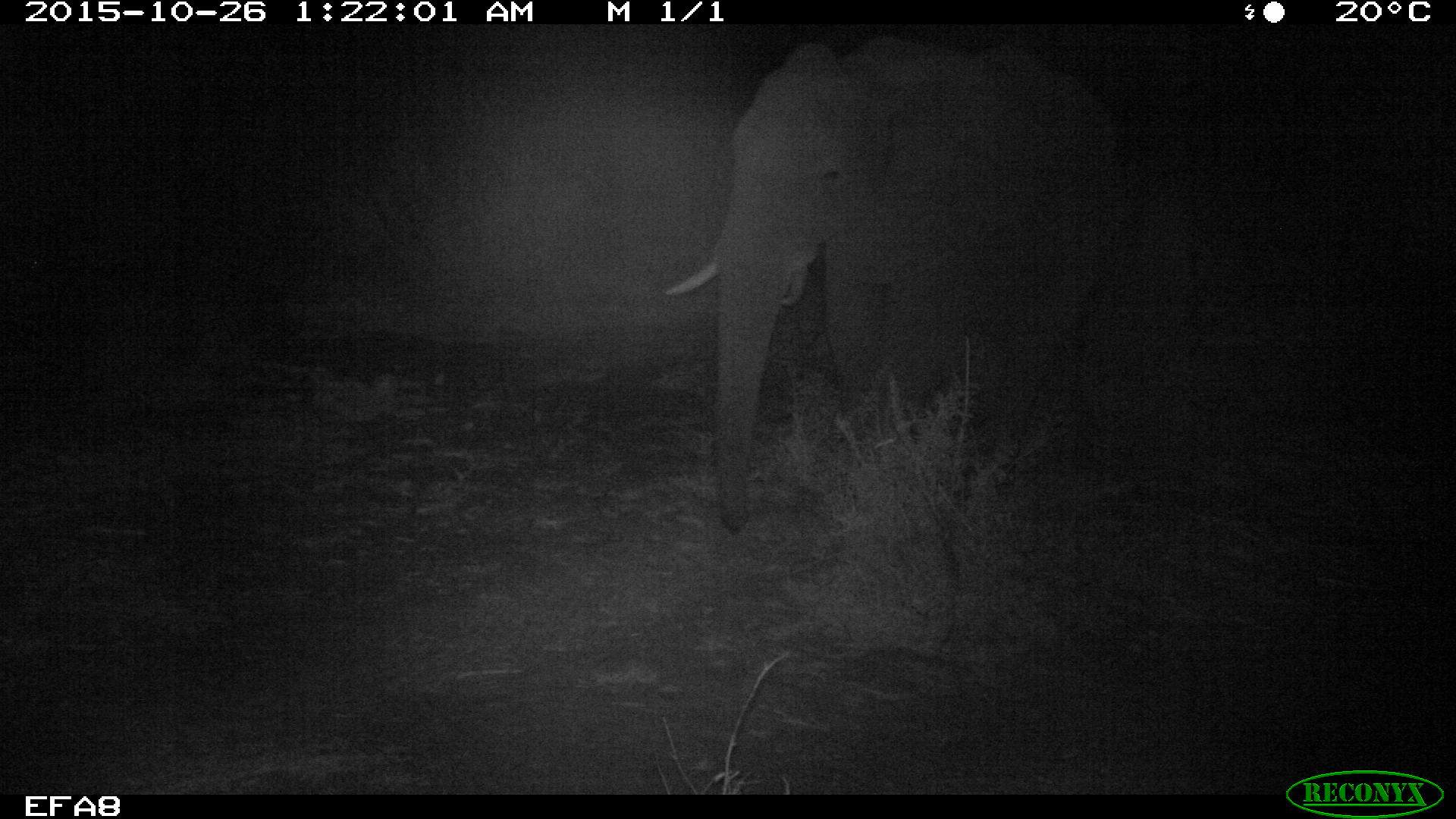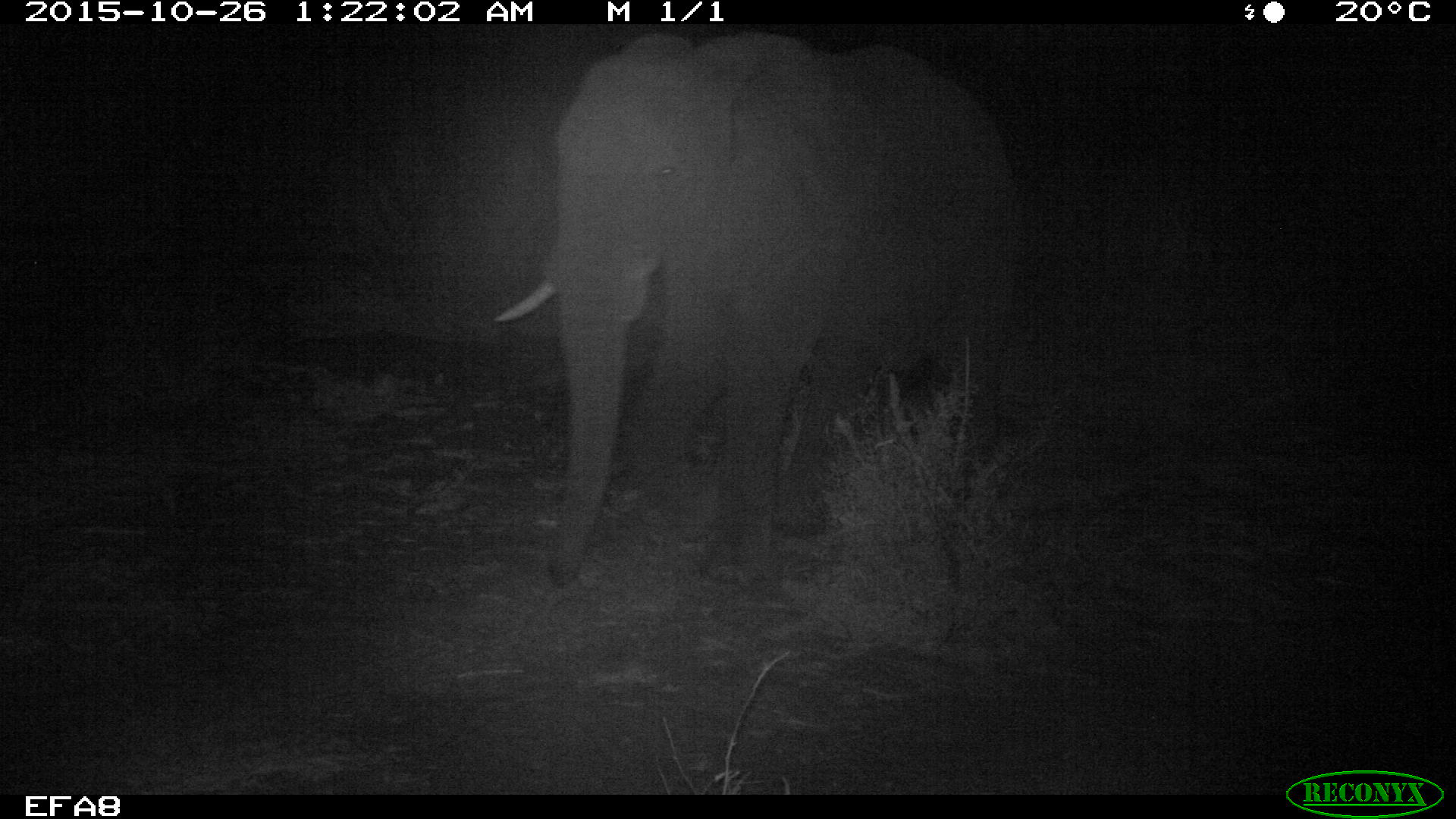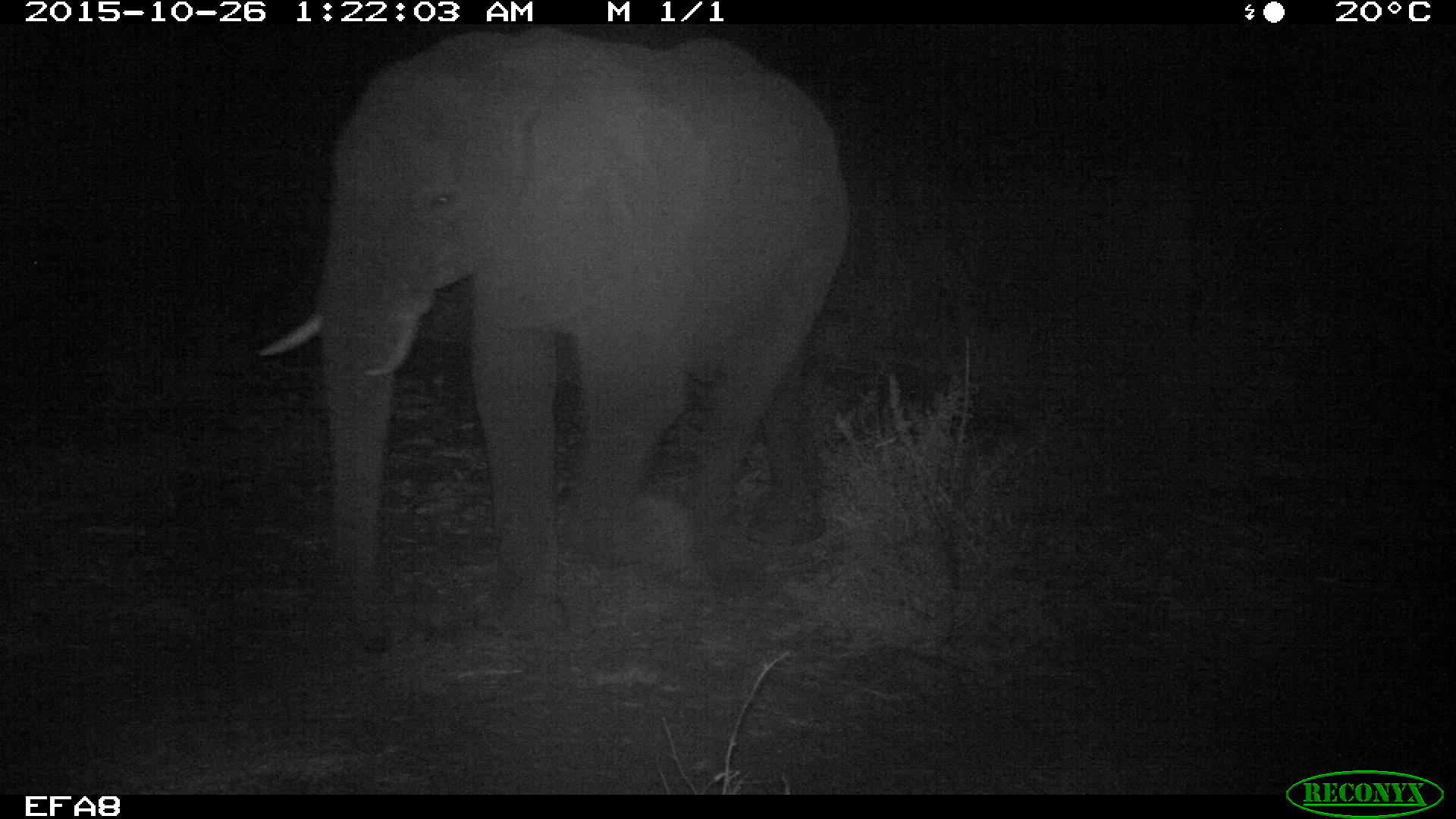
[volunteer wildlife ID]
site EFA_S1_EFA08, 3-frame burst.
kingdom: Animalia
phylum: Chordata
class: Mammalia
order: Proboscidea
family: Elephantidae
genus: Loxodonta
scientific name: Loxodonta africana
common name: african bush elephant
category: elephant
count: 1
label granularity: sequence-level